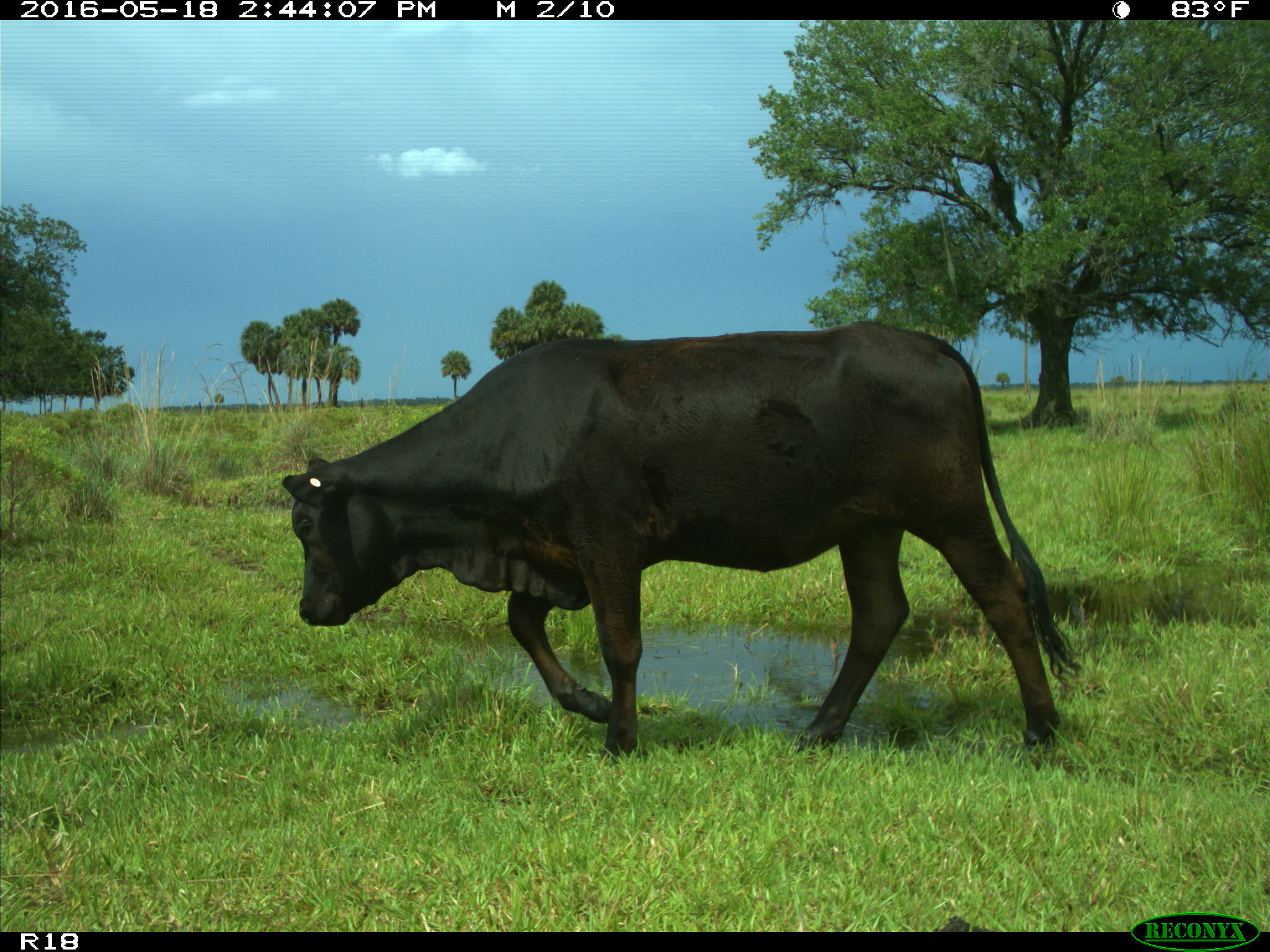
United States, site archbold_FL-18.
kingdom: Animalia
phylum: Chordata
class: Mammalia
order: Artiodactyla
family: Bovidae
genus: Bos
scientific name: Bos taurus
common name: domestic cow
Bos taurus (domestic cow).